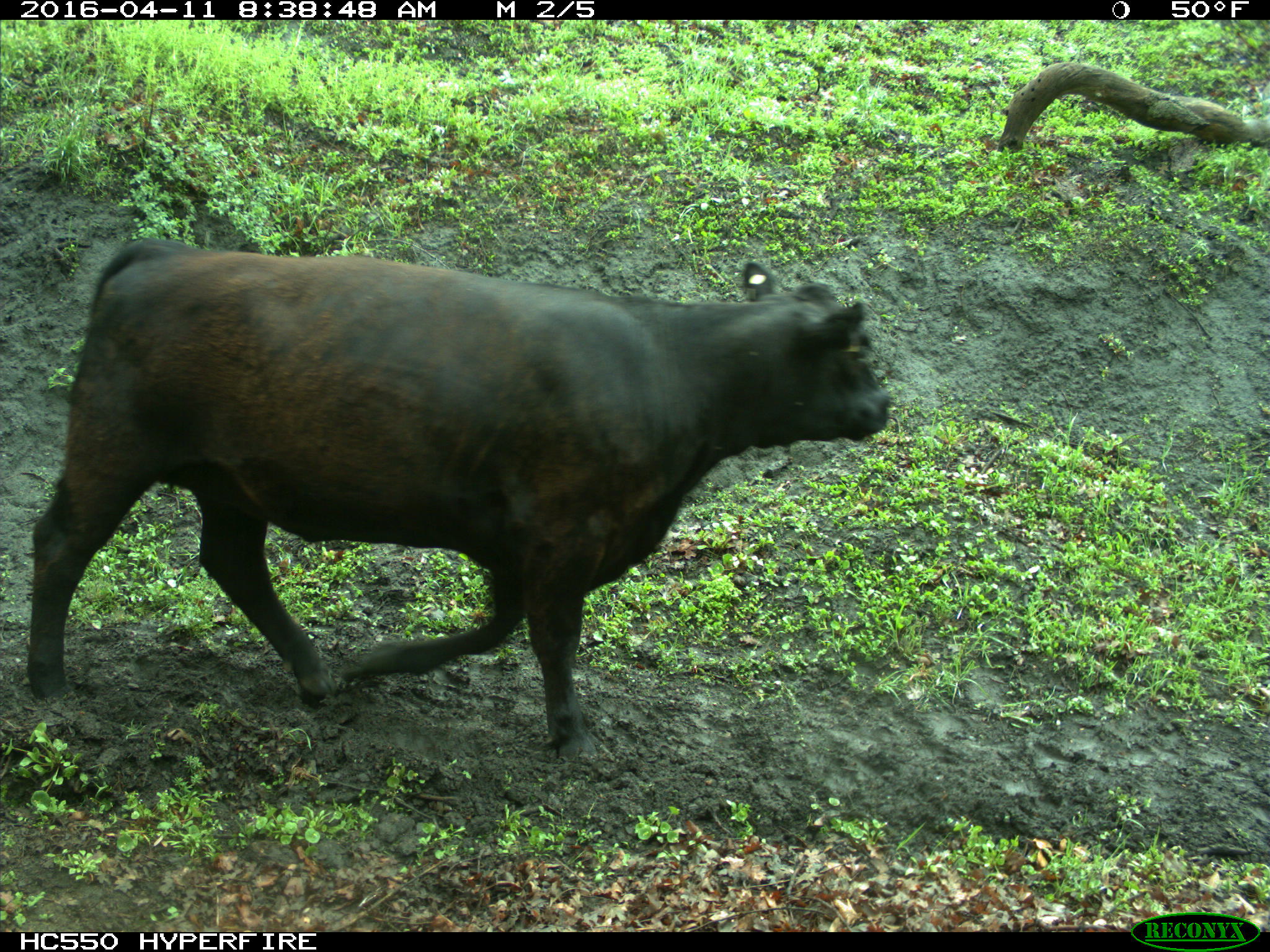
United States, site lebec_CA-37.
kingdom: Animalia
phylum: Chordata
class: Mammalia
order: Artiodactyla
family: Bovidae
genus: Bos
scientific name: Bos taurus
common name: domestic cow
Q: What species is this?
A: Bos taurus (domestic cow).